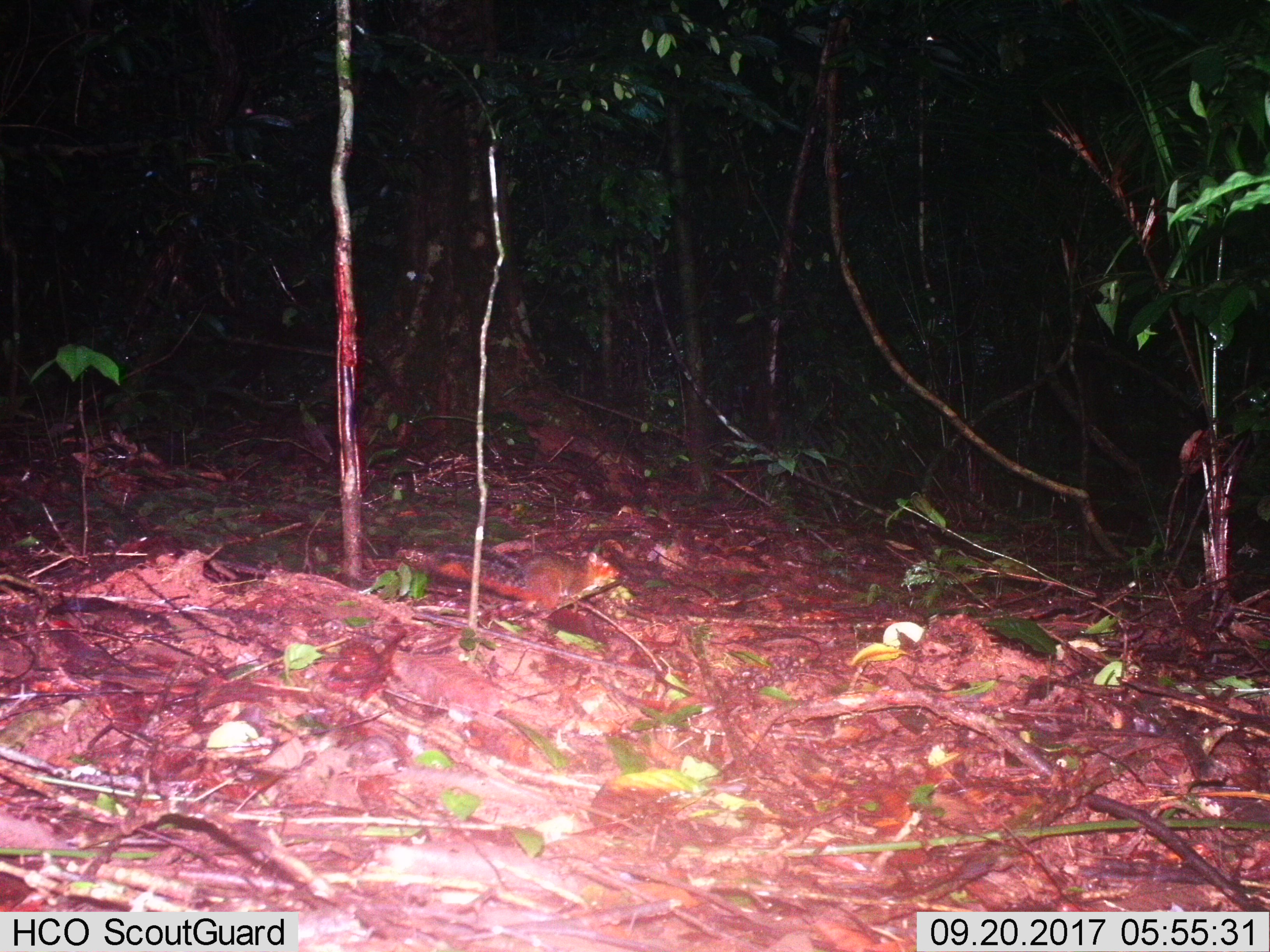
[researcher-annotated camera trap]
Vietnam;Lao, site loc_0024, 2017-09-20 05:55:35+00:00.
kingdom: Animalia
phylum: Chordata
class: Mammalia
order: Rodentia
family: Sciuridae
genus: Dremomys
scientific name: Dremomys rufigenis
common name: red-cheeked squirrel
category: red cheeked squirrel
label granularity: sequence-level